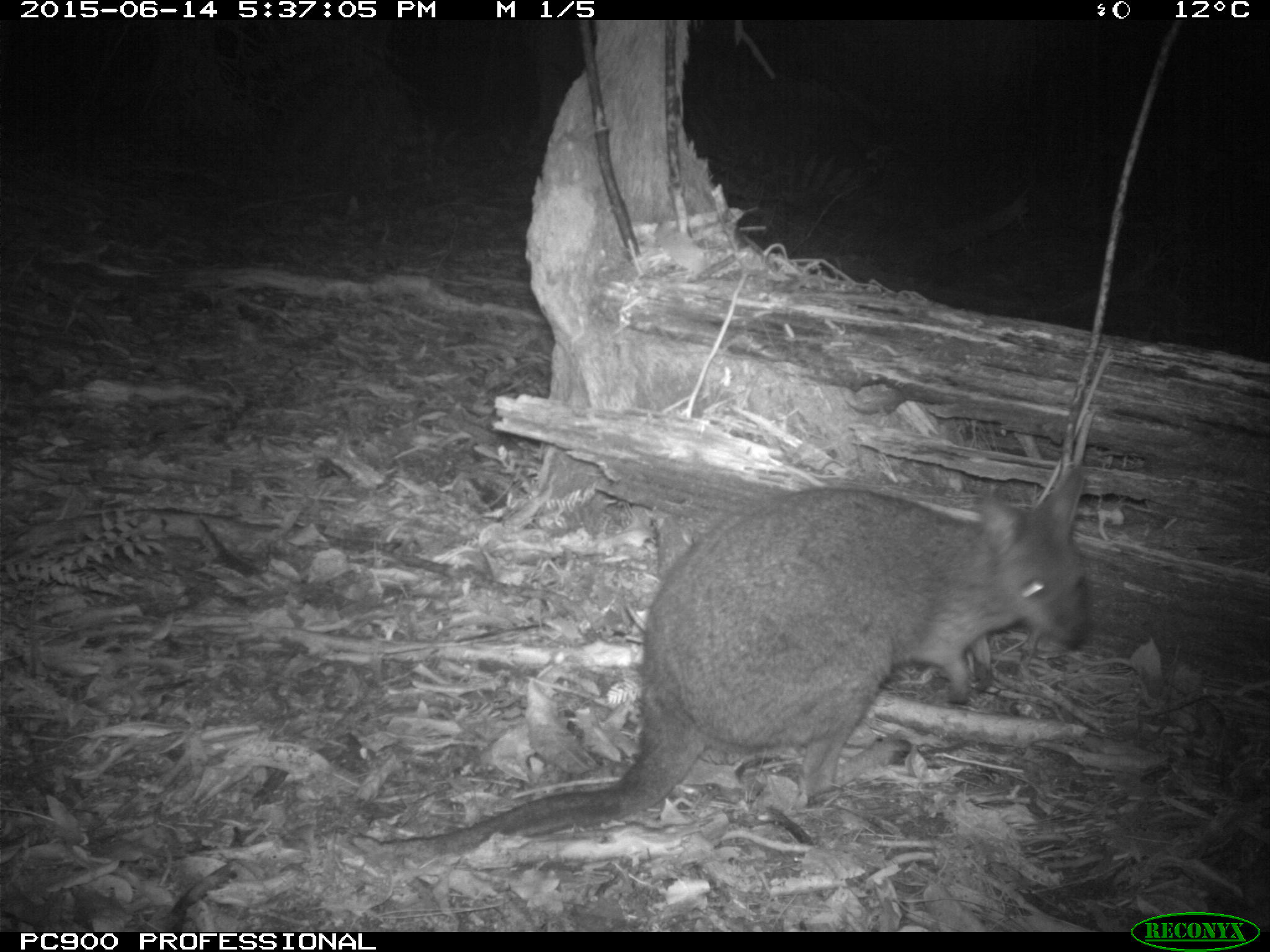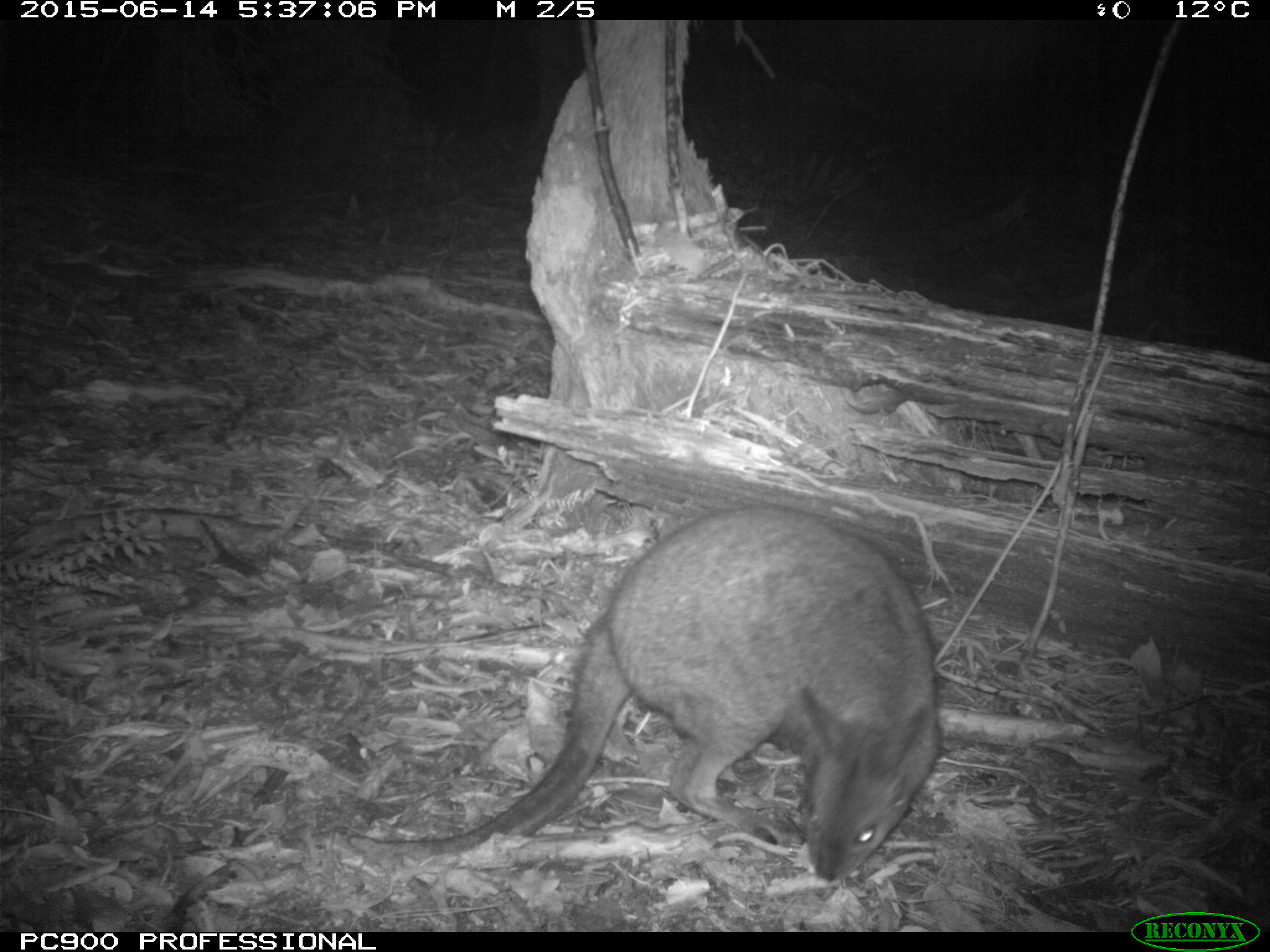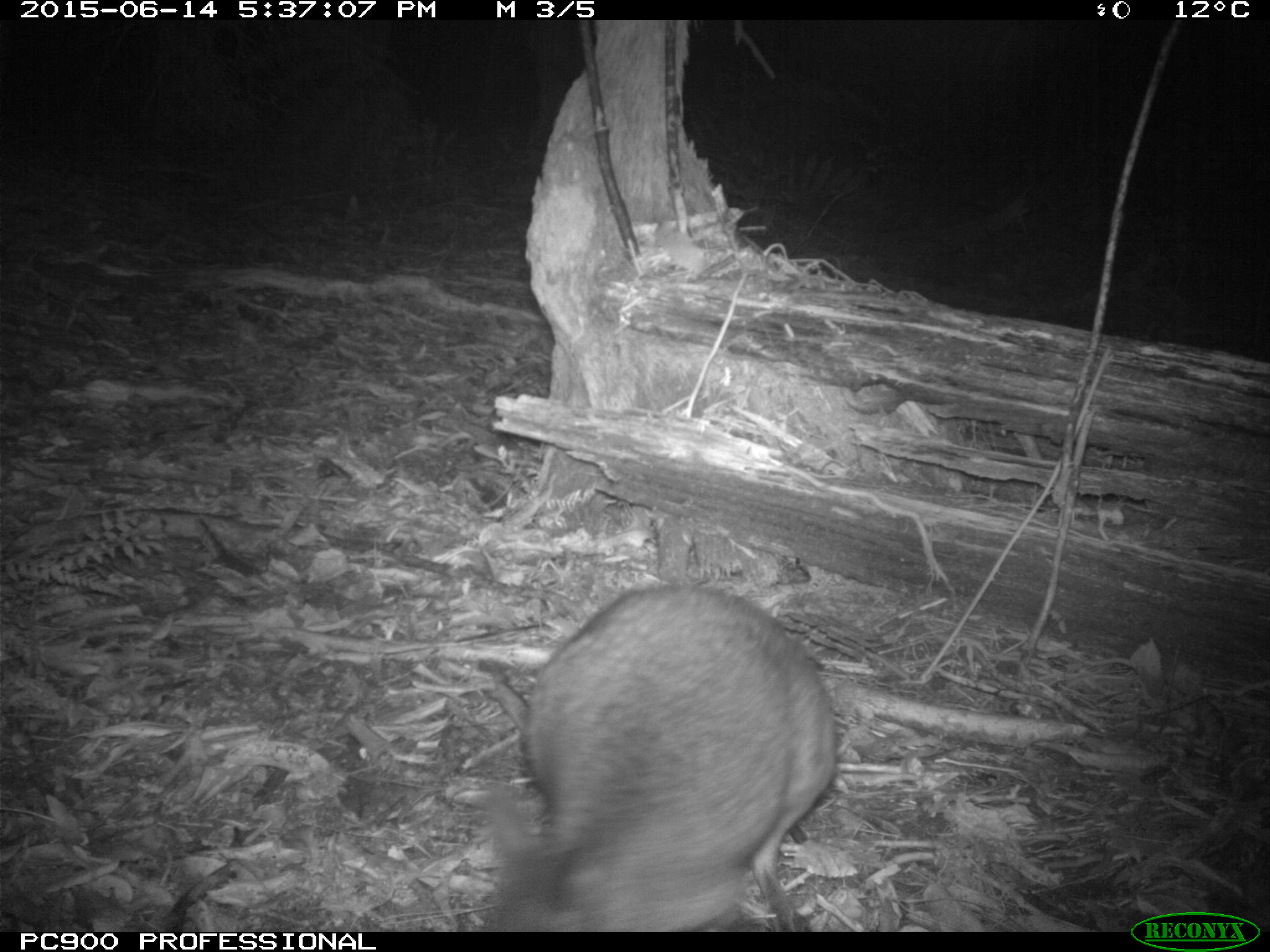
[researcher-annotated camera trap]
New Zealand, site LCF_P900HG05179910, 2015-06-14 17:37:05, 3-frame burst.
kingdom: Animalia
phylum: Chordata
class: Mammalia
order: Diprotodontia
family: Macropodidae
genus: Notamacropus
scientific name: Notamacropus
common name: wallaby